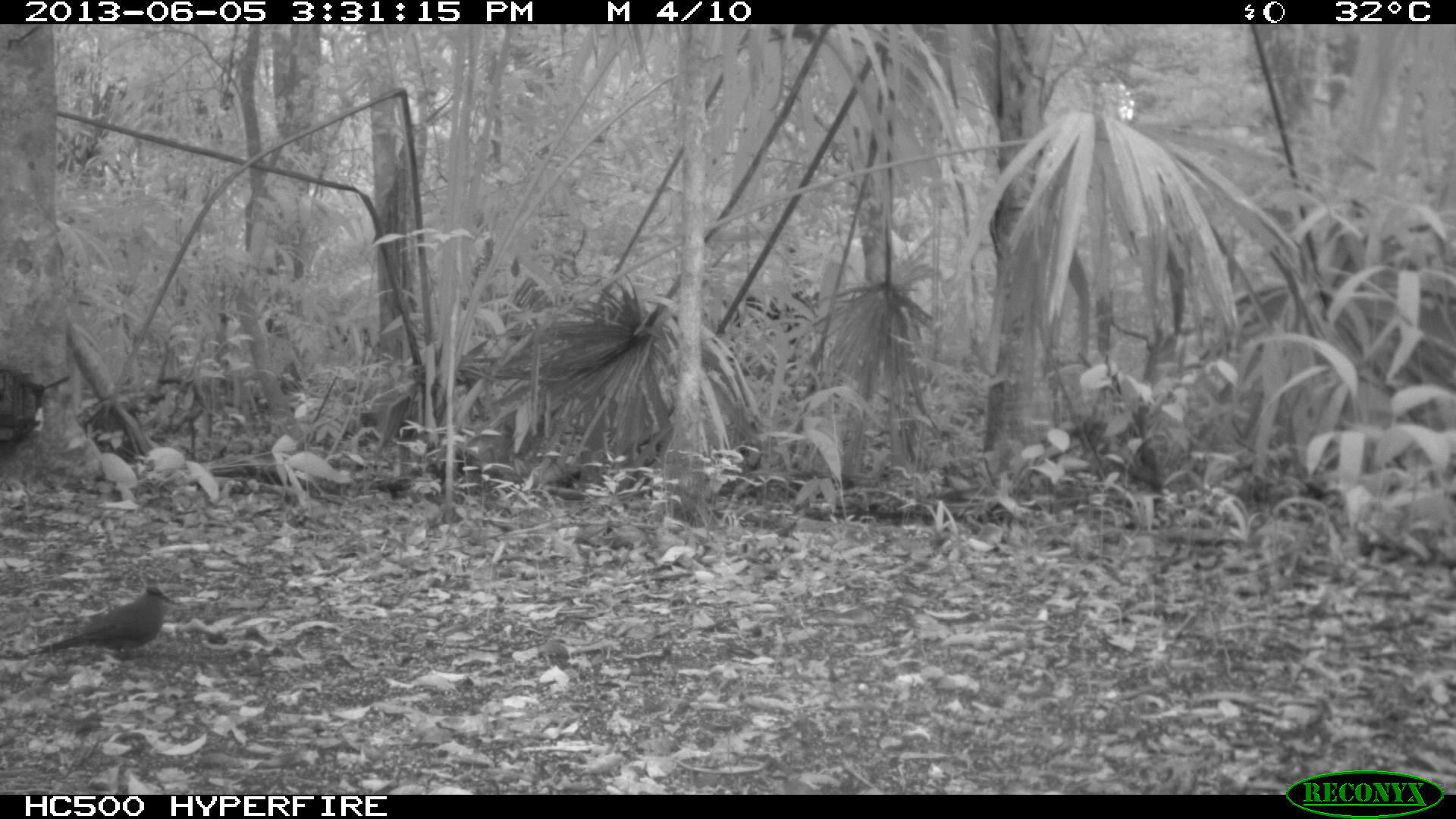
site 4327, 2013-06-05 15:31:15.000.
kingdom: Animalia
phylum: Chordata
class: Aves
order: Coraciiformes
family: Momotidae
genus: Momotus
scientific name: Momotus momota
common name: amazonian motmot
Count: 1.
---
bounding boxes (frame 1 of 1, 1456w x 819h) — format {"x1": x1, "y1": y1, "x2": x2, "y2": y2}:
momotus momota: {"x1": 31, "y1": 583, "x2": 176, "y2": 660}